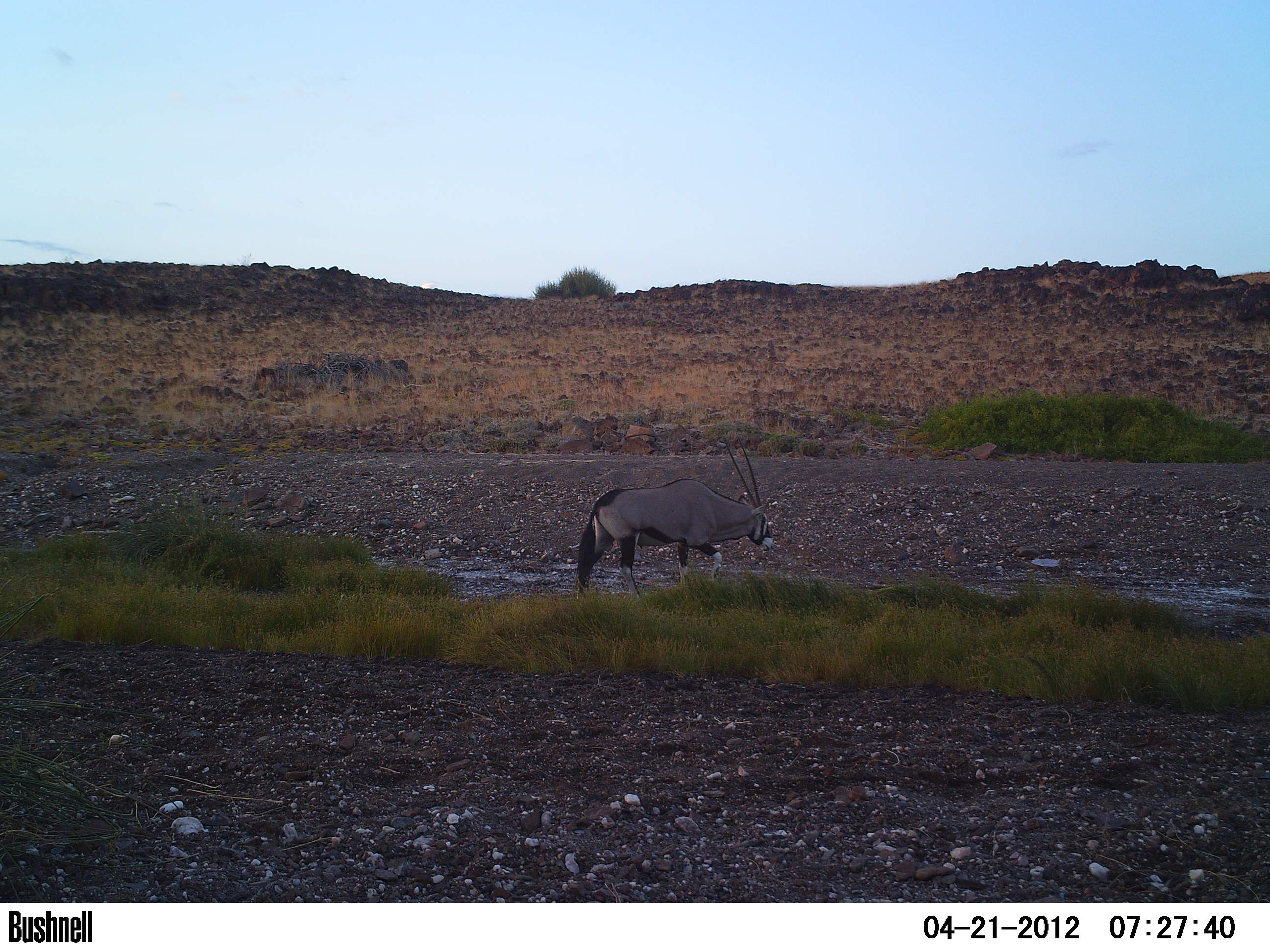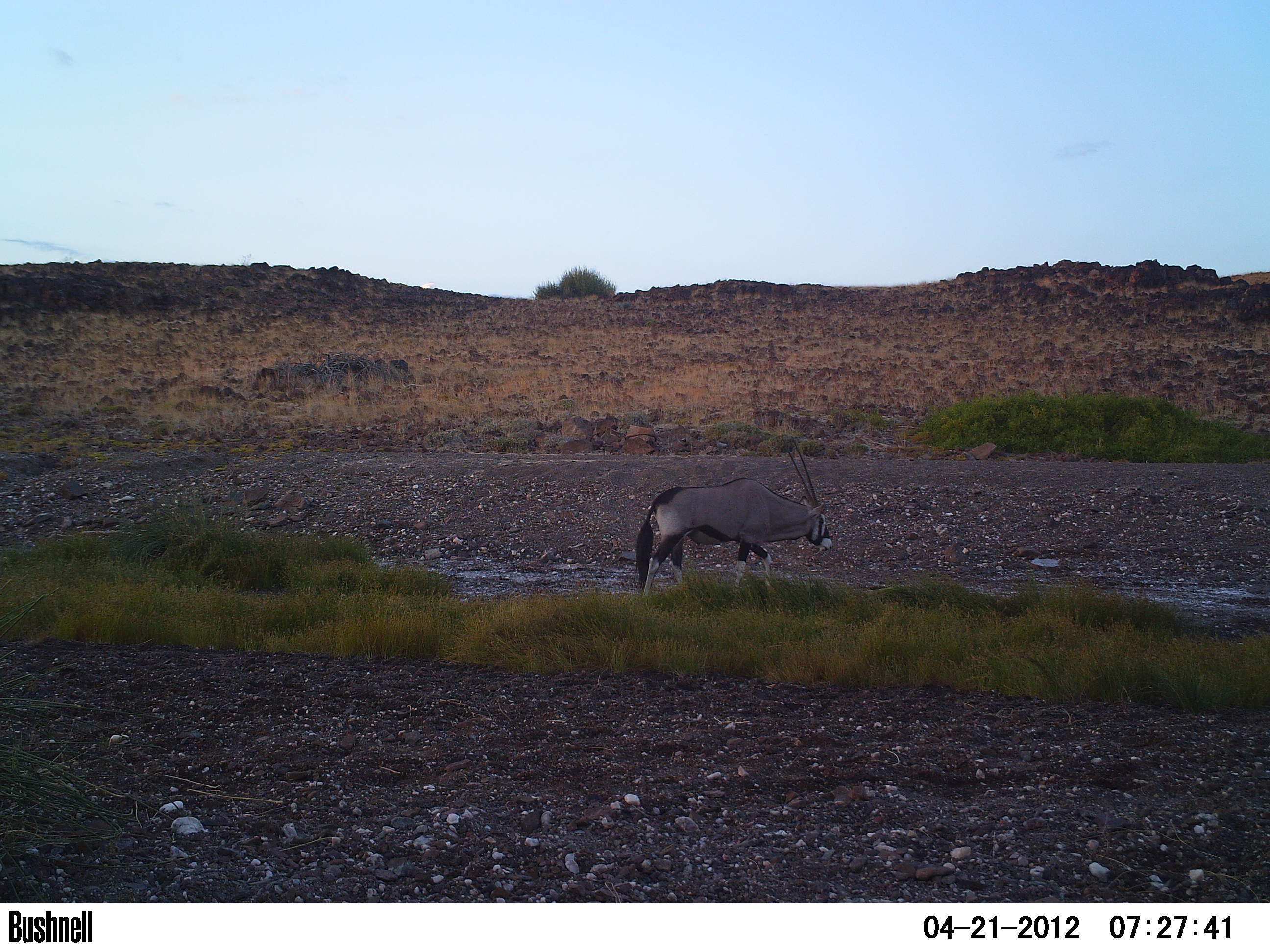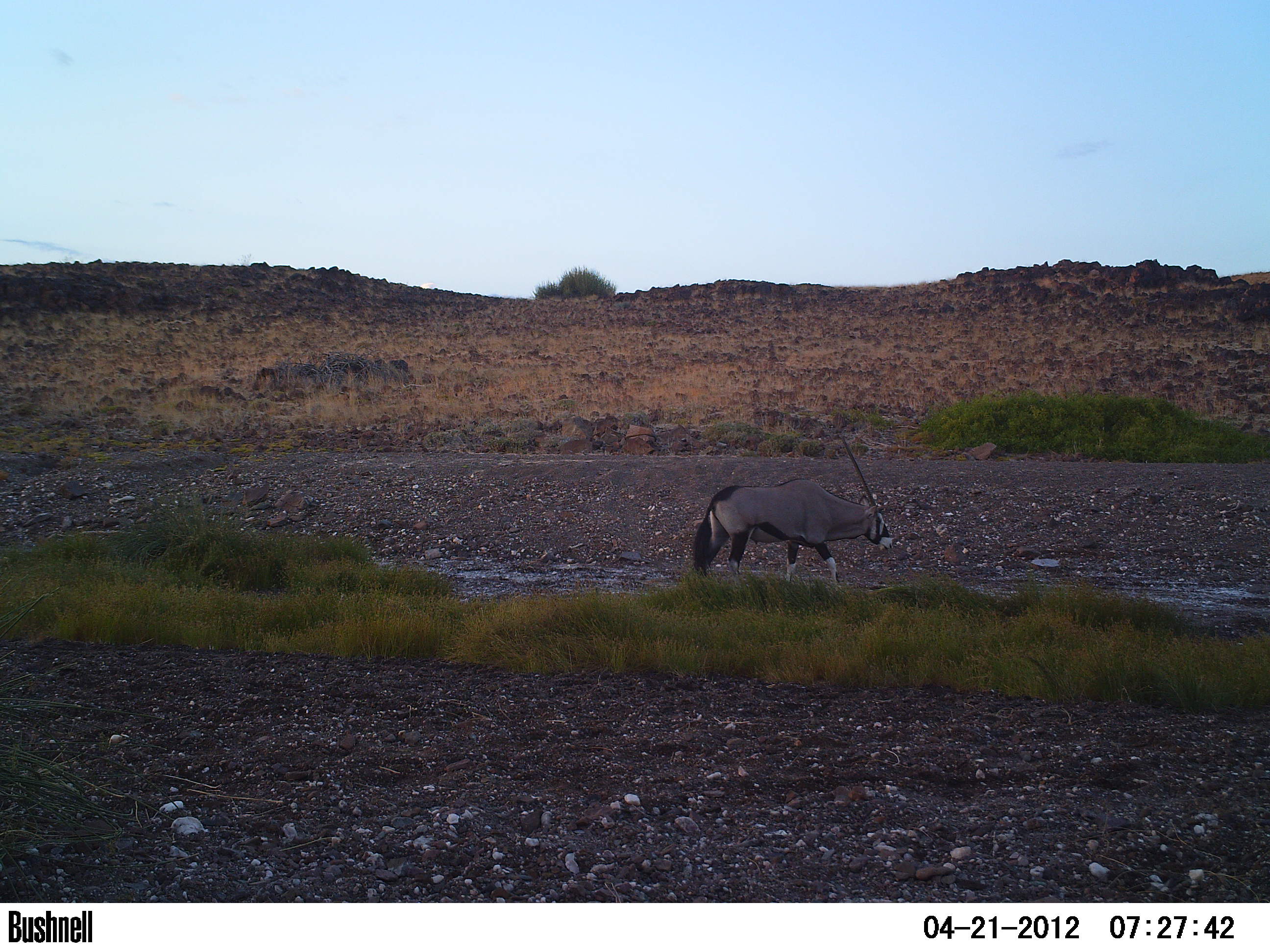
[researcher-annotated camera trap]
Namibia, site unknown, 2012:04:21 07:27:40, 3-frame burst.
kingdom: Animalia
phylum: Chordata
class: Mammalia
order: Artiodactyla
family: Bovidae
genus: Oryx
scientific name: Oryx gazella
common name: gemsbok